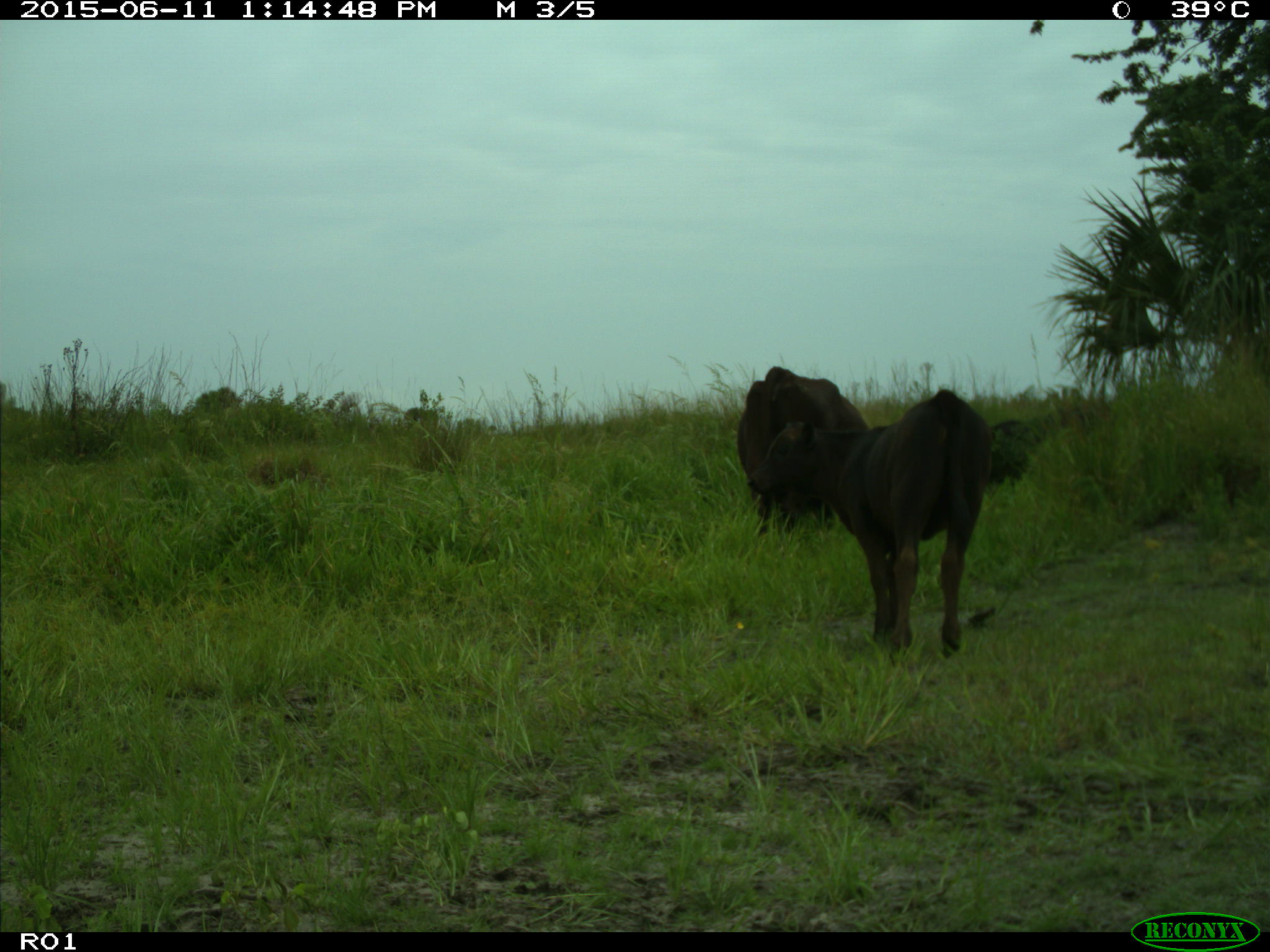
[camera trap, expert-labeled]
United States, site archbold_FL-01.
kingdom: Animalia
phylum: Chordata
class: Mammalia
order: Artiodactyla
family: Bovidae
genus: Bos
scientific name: Bos taurus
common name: domestic cow